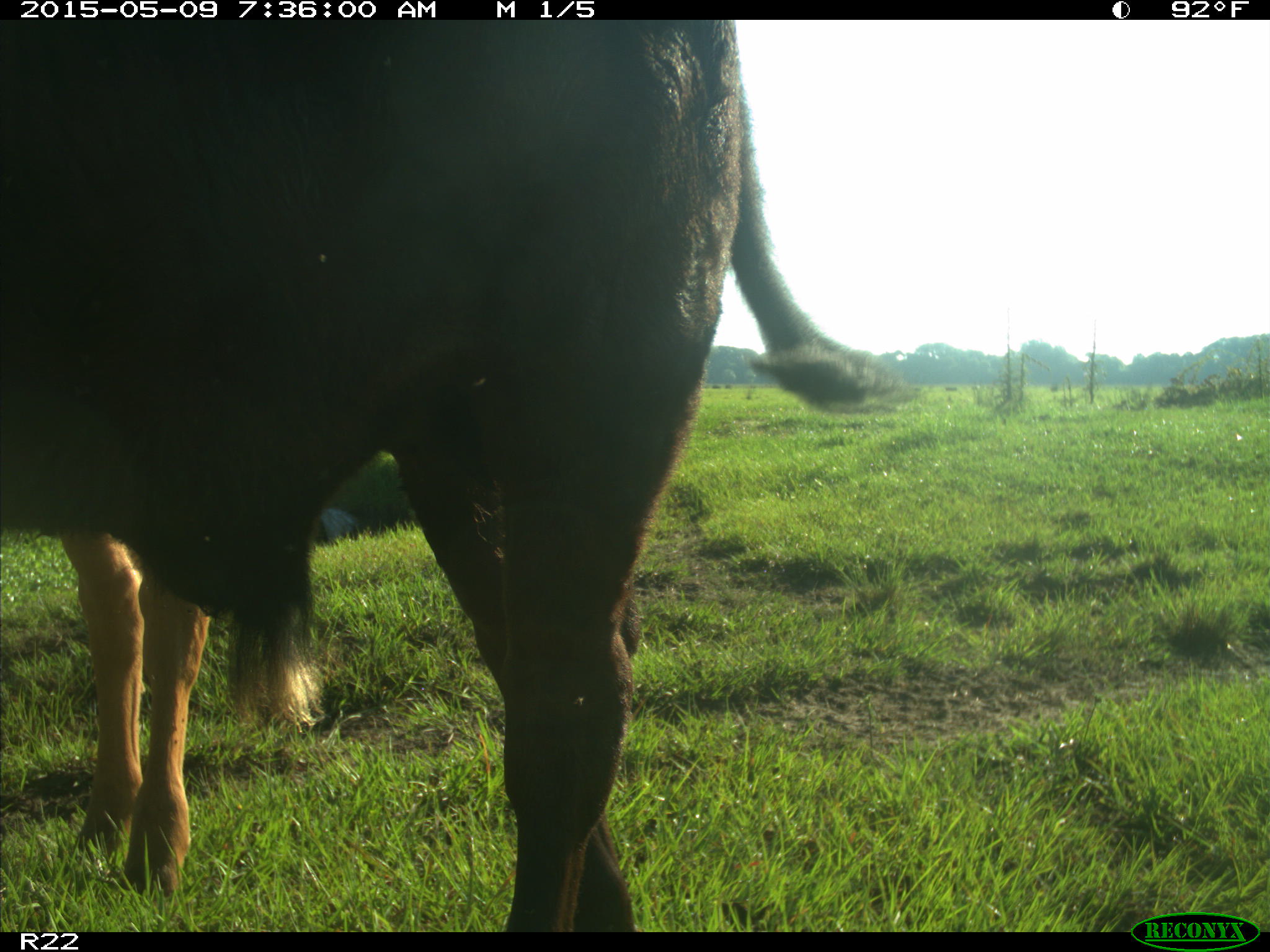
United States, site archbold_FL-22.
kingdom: Animalia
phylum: Chordata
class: Mammalia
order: Artiodactyla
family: Bovidae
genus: Bos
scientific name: Bos taurus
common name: domestic cow